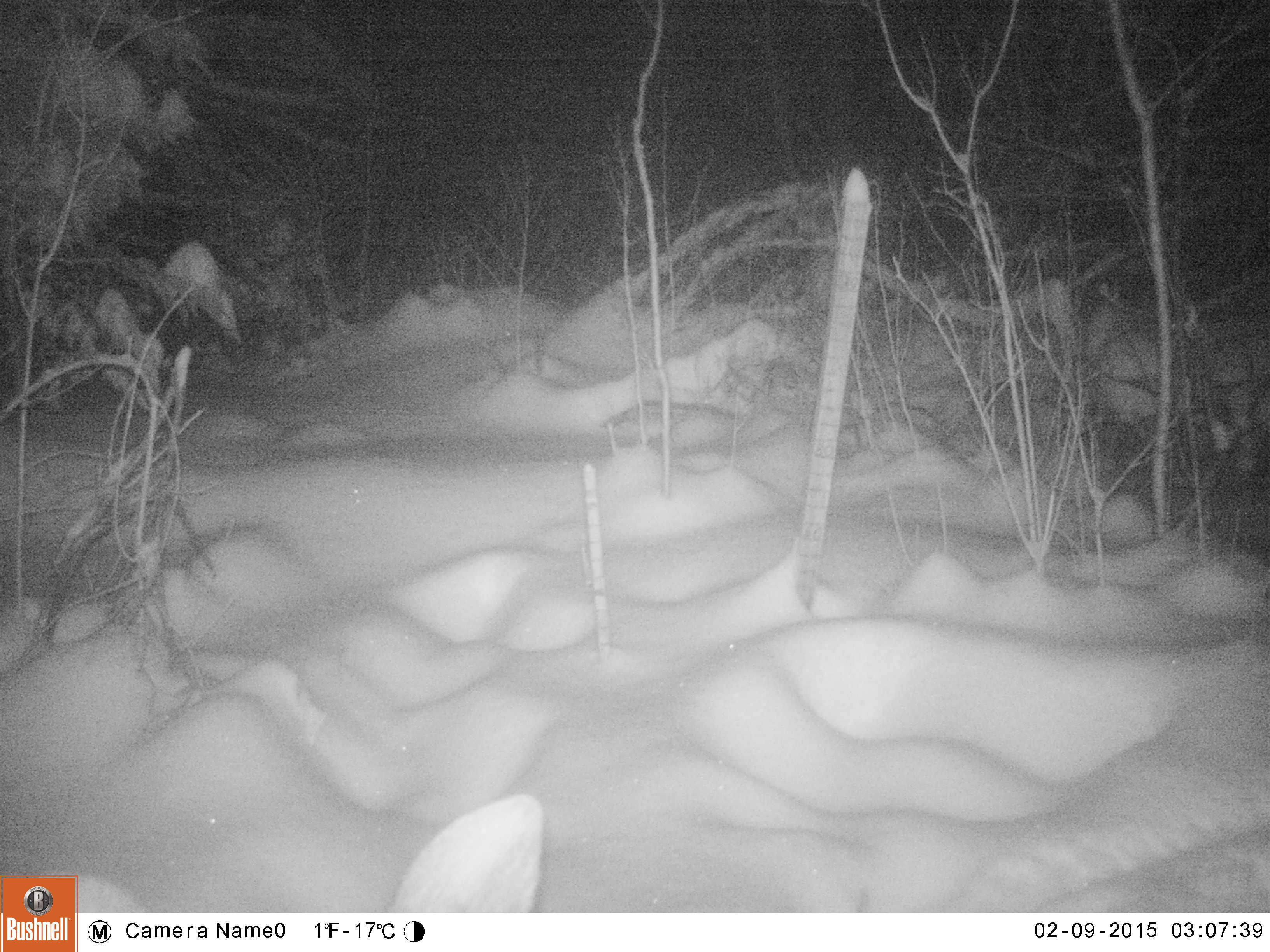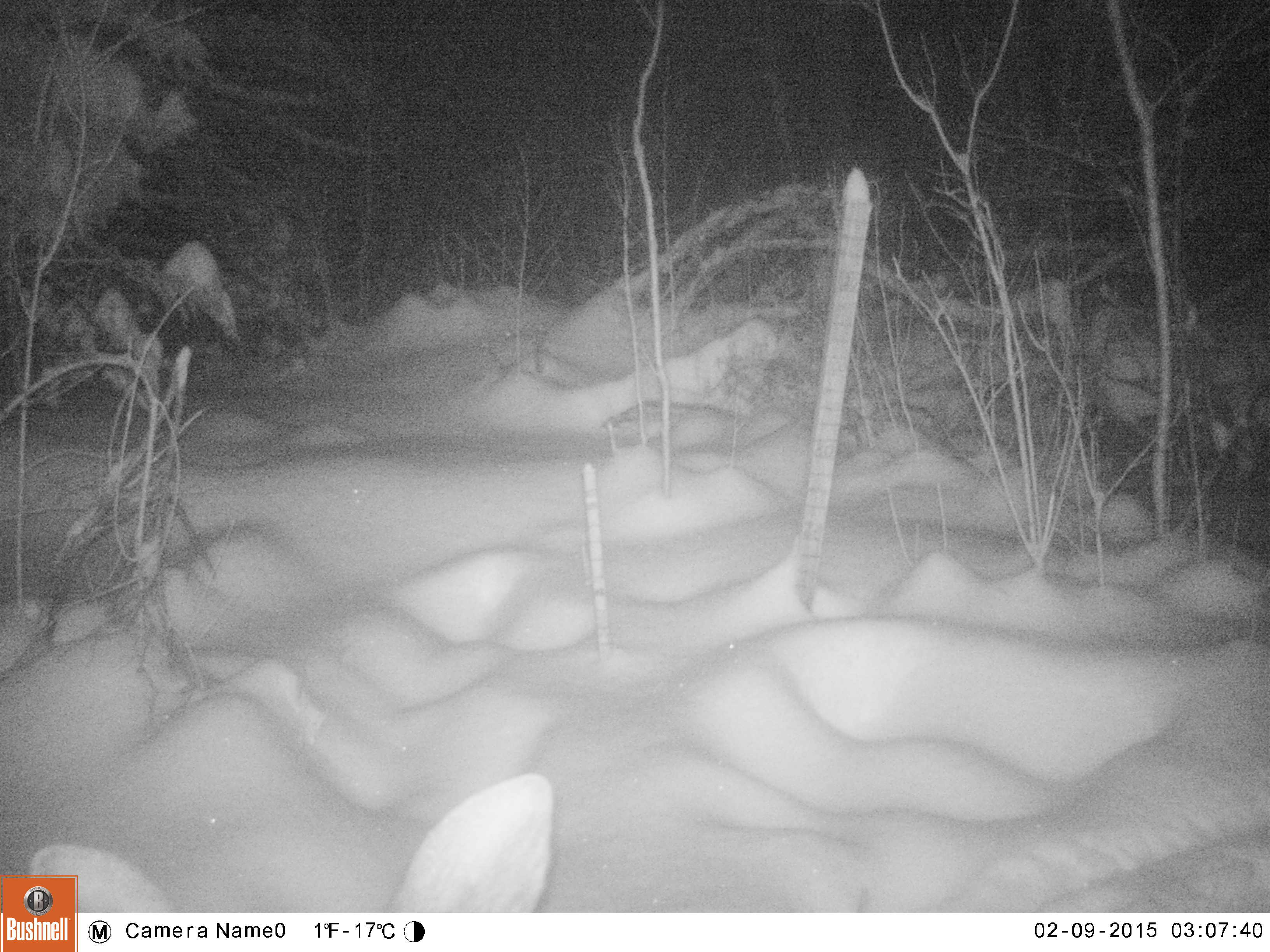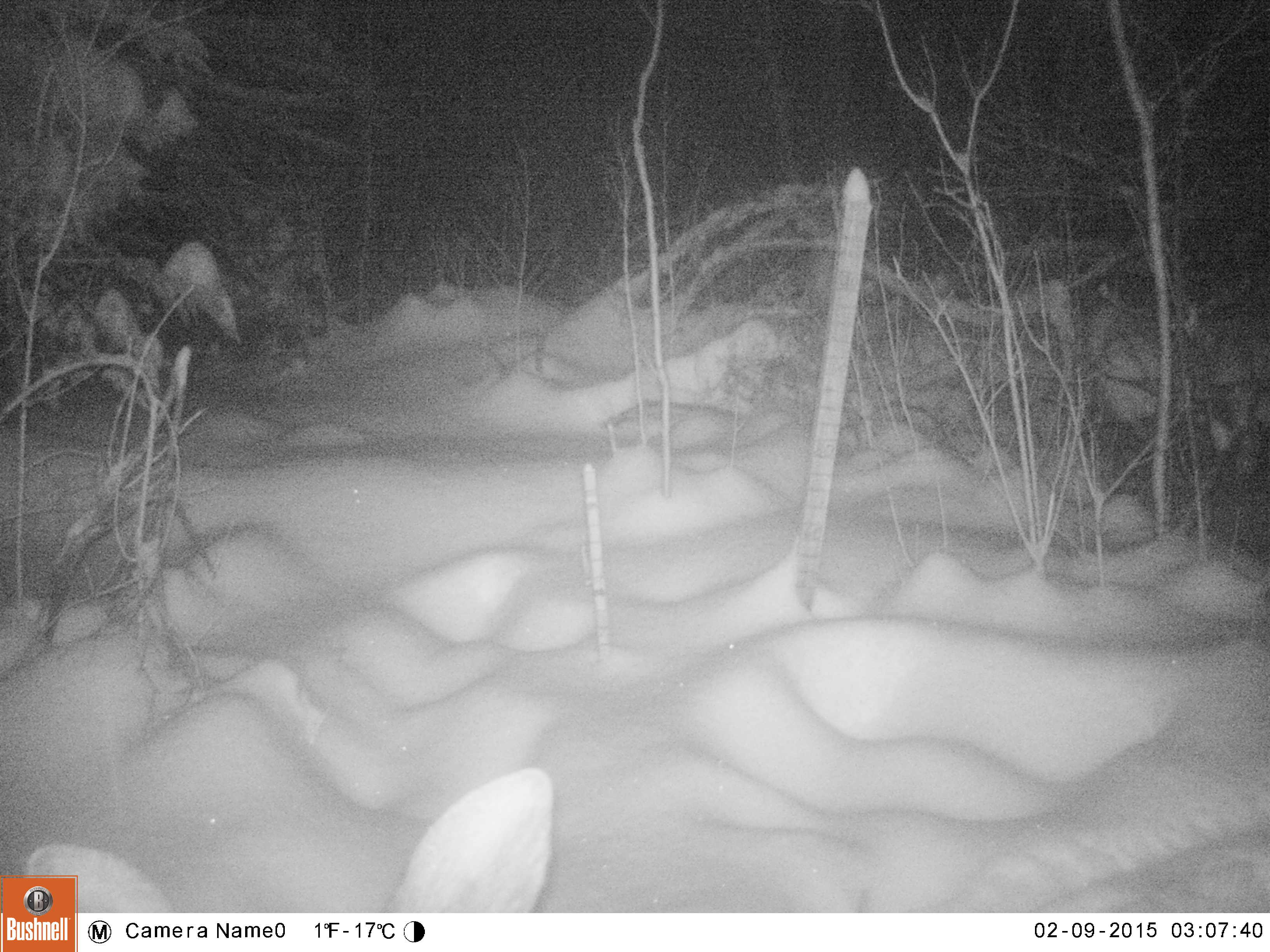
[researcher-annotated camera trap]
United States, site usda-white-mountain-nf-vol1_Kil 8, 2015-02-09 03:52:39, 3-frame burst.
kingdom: Animalia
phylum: Chordata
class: Mammalia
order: Artiodactyla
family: Cervidae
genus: Alces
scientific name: Alces alces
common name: moose